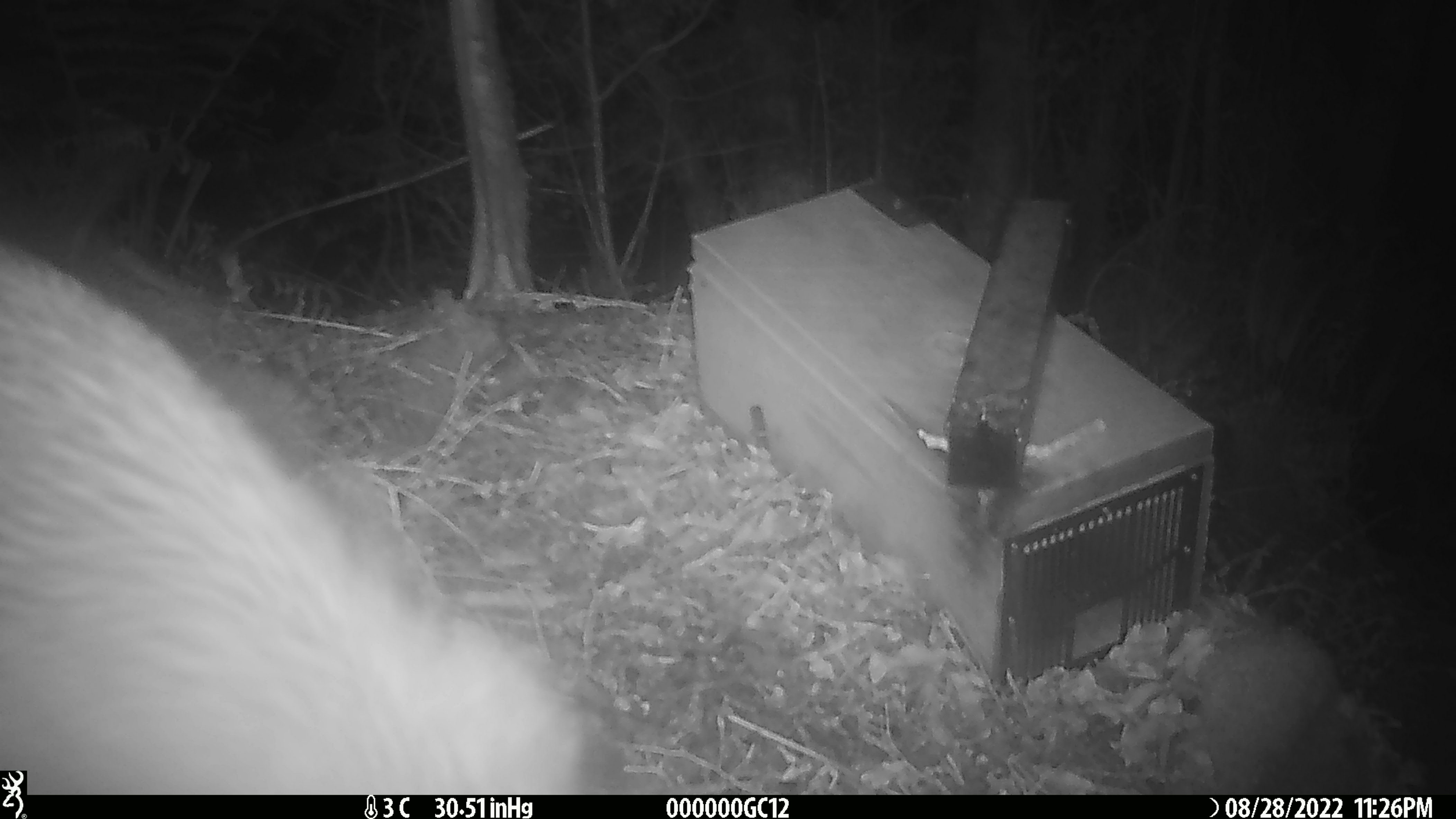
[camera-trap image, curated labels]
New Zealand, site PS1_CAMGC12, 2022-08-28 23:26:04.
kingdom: Animalia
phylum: Chordata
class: Aves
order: Apterygiformes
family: Apterygidae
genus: Apteryx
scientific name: Apteryx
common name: kiwi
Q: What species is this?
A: Kiwi (Apteryx).